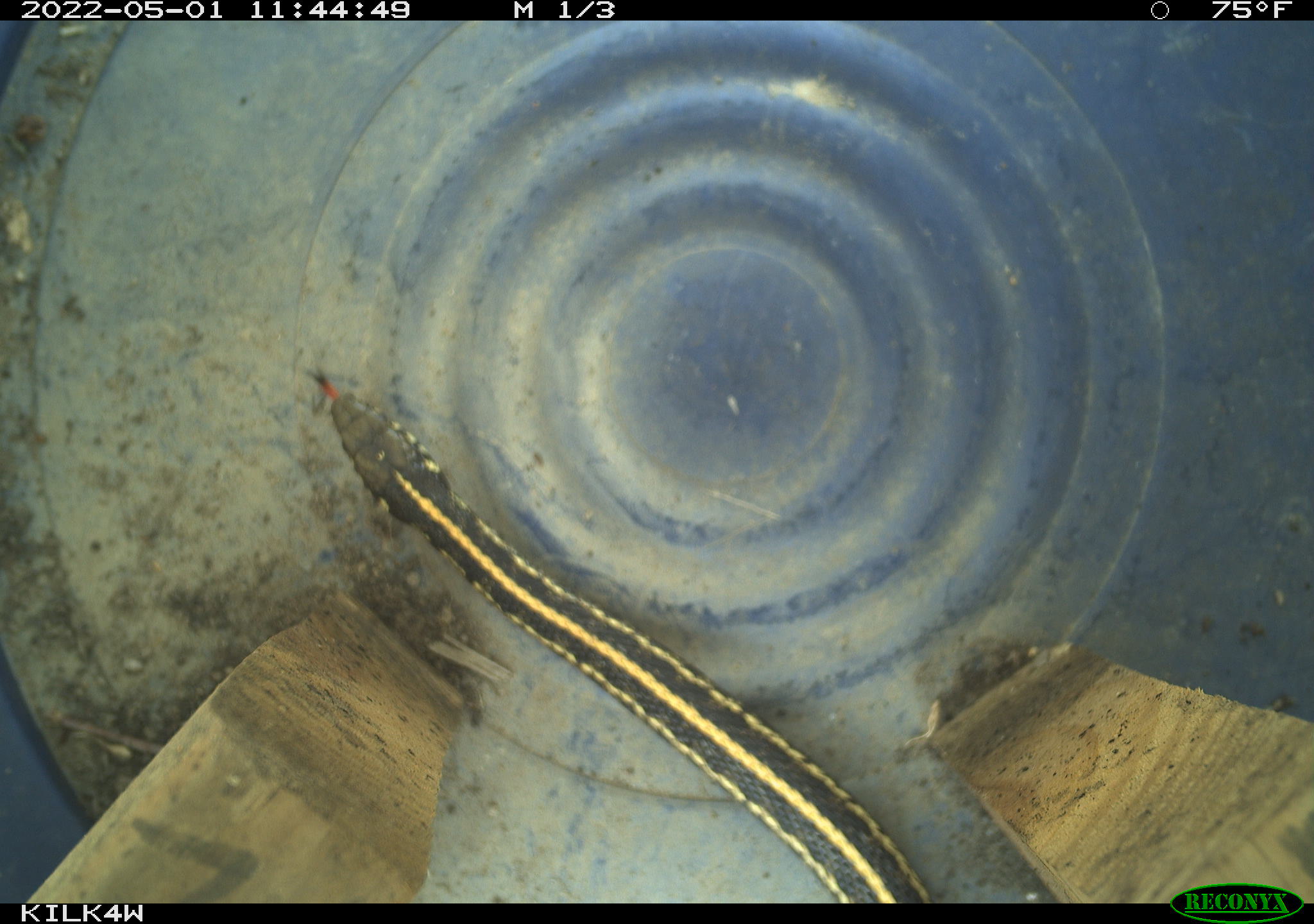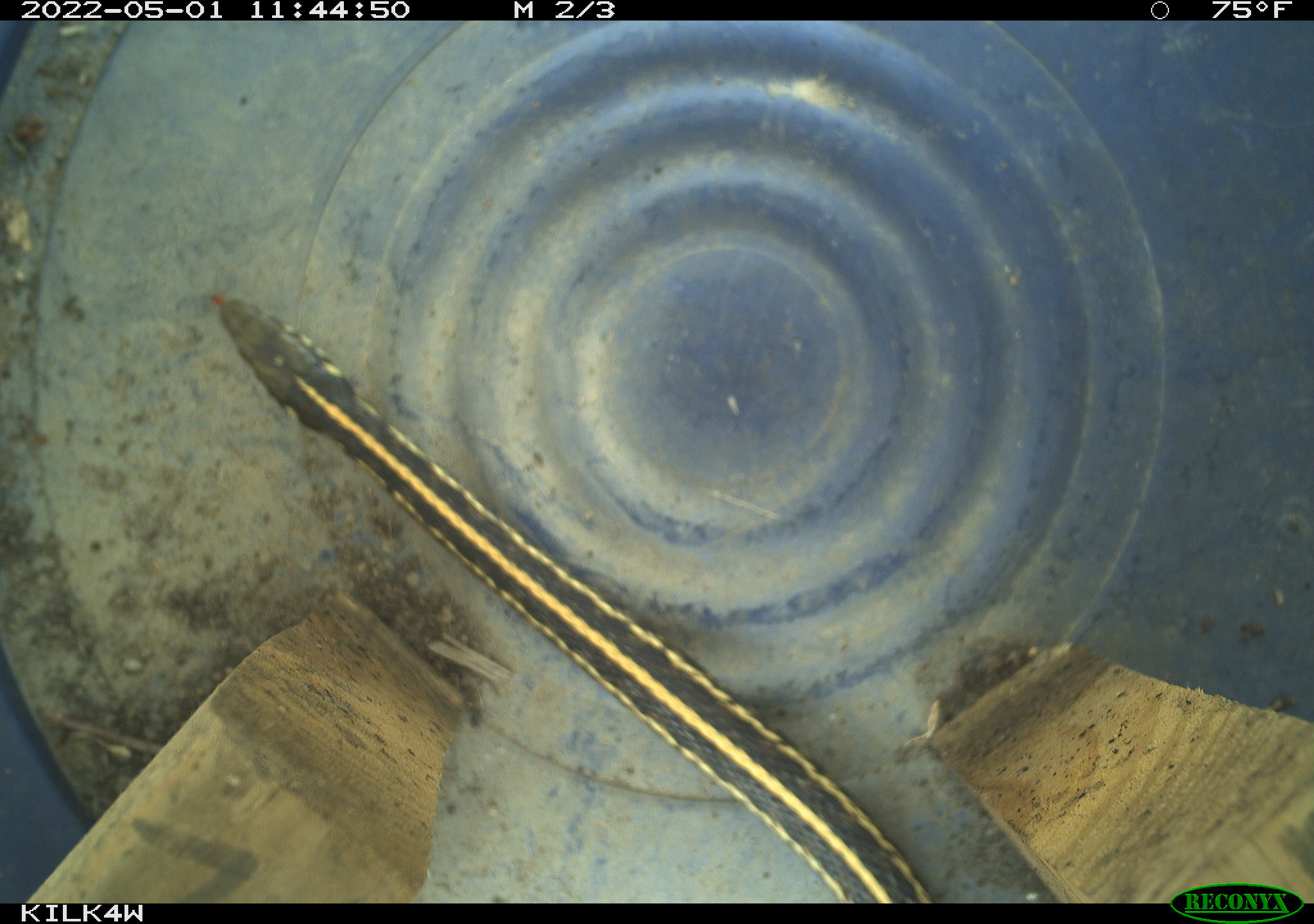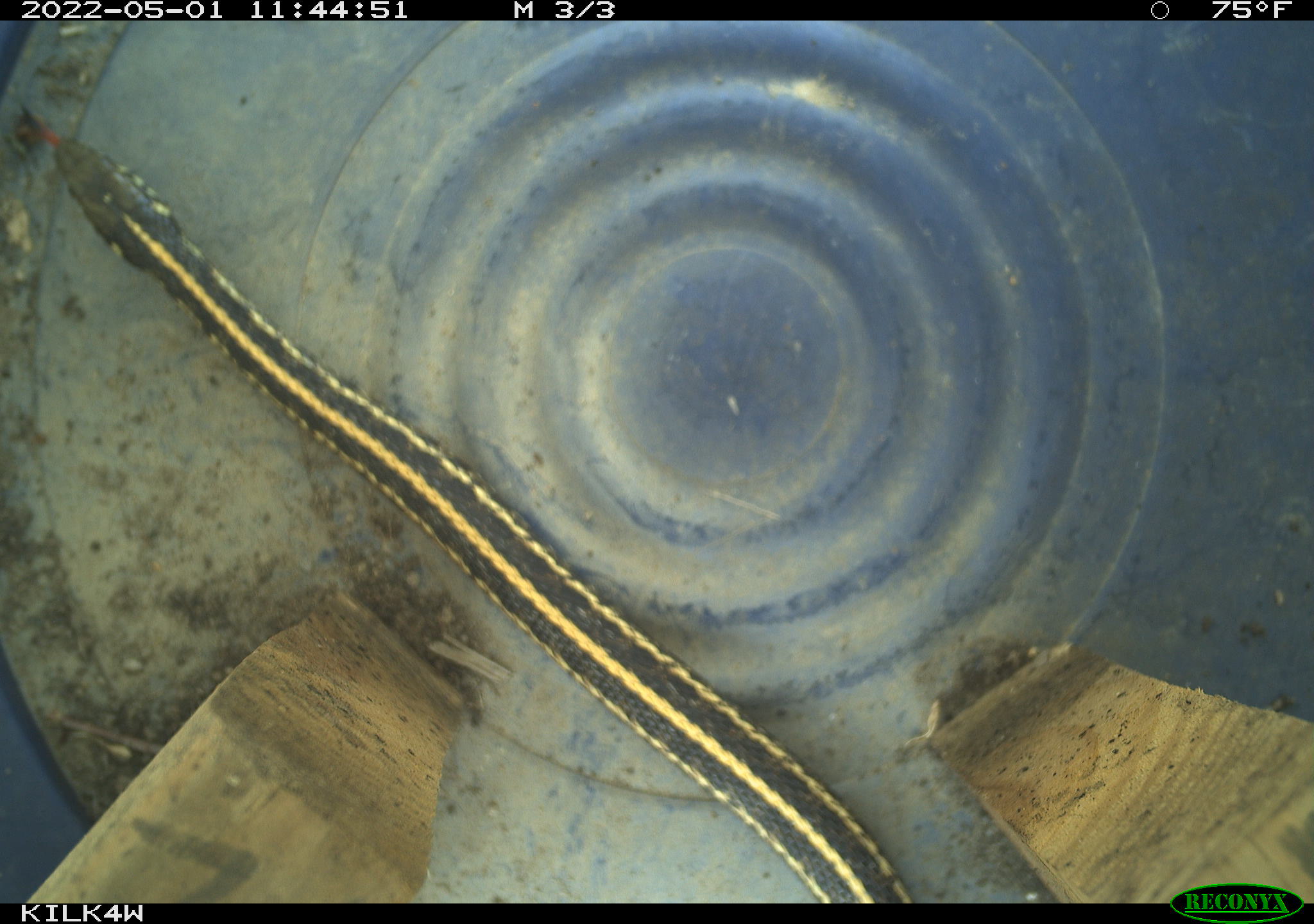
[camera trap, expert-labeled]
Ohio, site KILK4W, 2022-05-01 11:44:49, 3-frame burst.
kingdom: Animalia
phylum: Chordata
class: Reptilia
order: Squamata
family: Colubridae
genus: Thamnophis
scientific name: Thamnophis radix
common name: plains gartersnake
Plains gartersnake (Thamnophis radix).